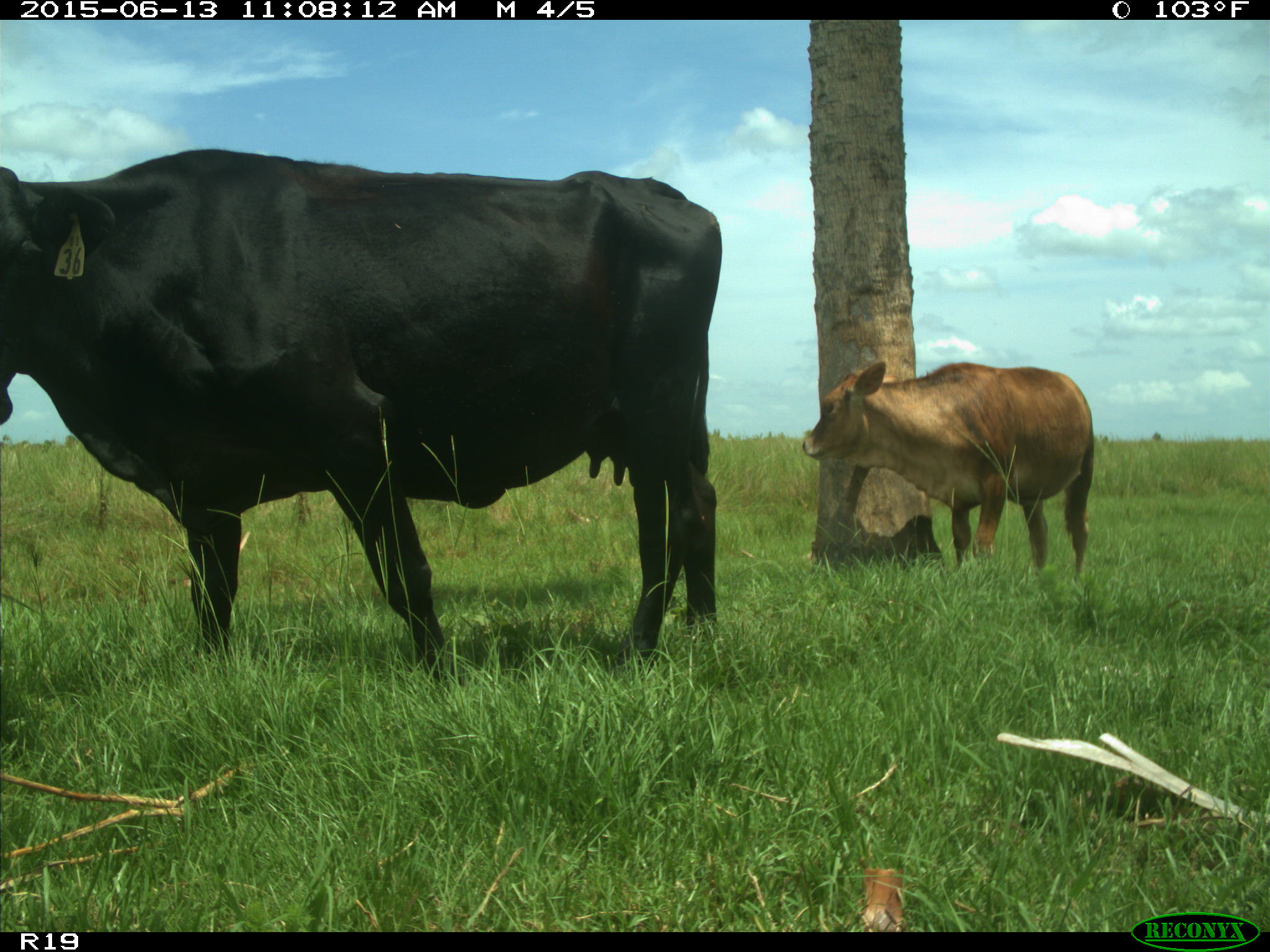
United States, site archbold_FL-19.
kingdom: Animalia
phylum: Chordata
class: Mammalia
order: Artiodactyla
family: Bovidae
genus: Bos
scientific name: Bos taurus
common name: domestic cow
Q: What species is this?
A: Bos taurus (domestic cow).